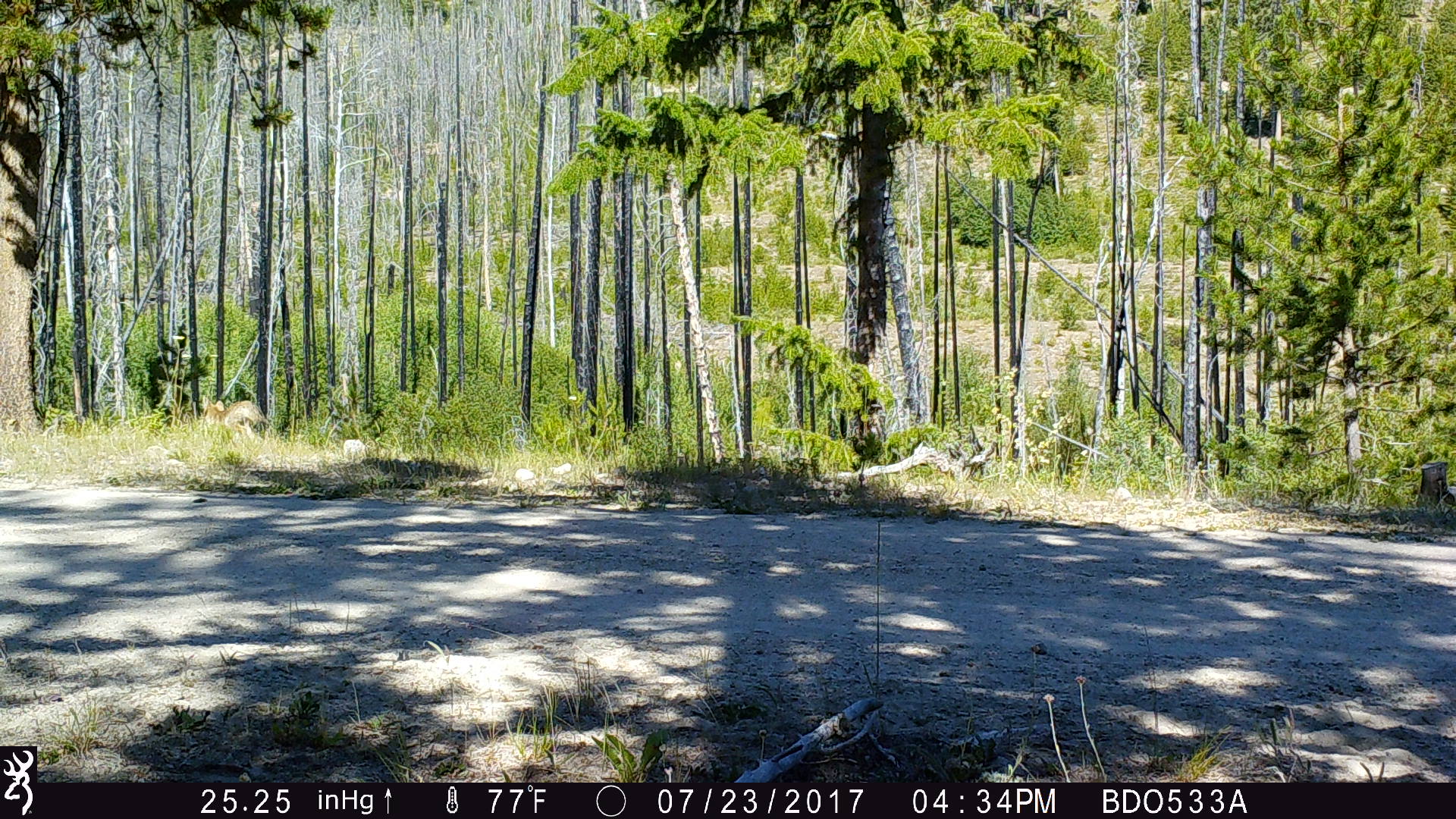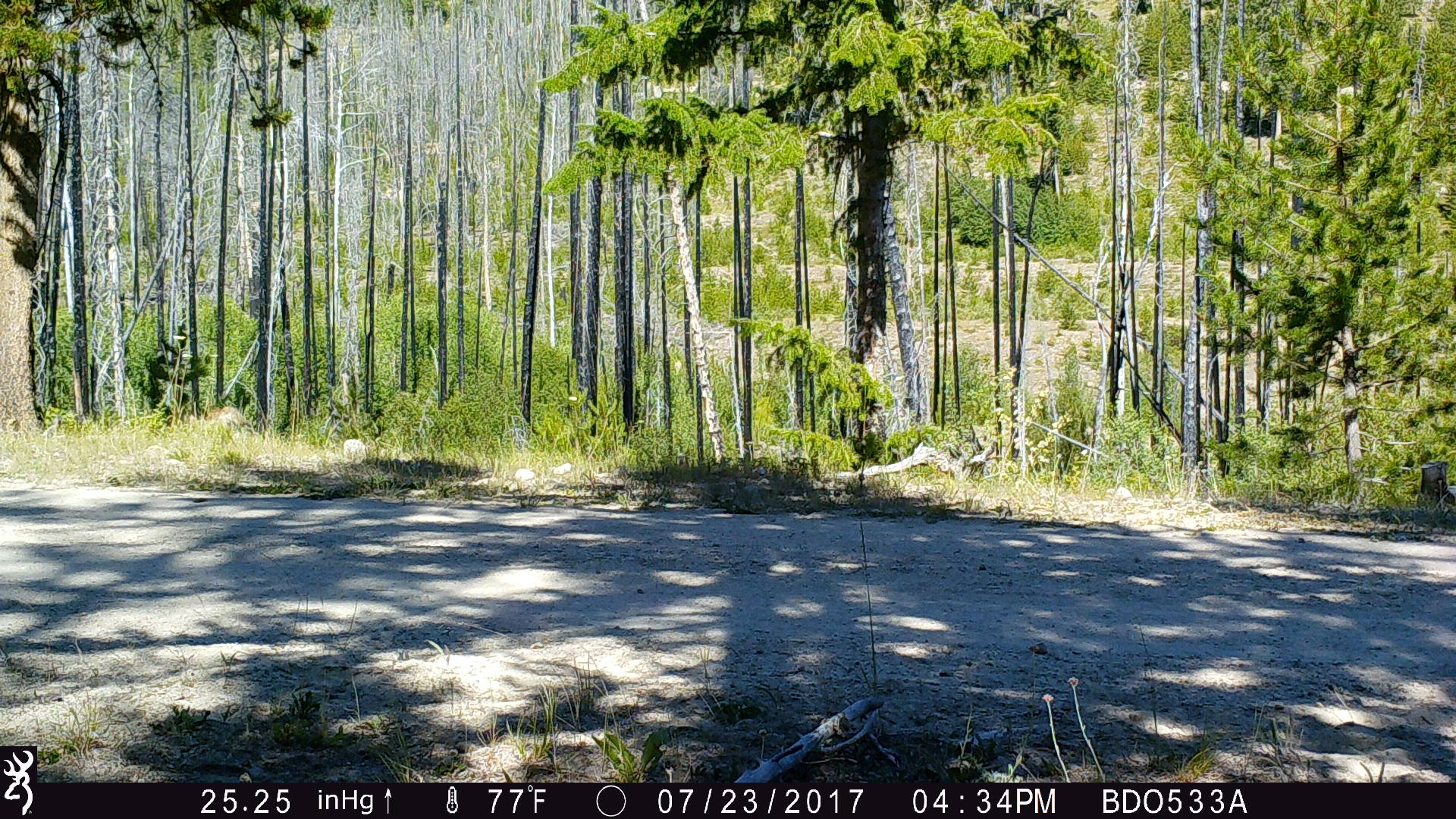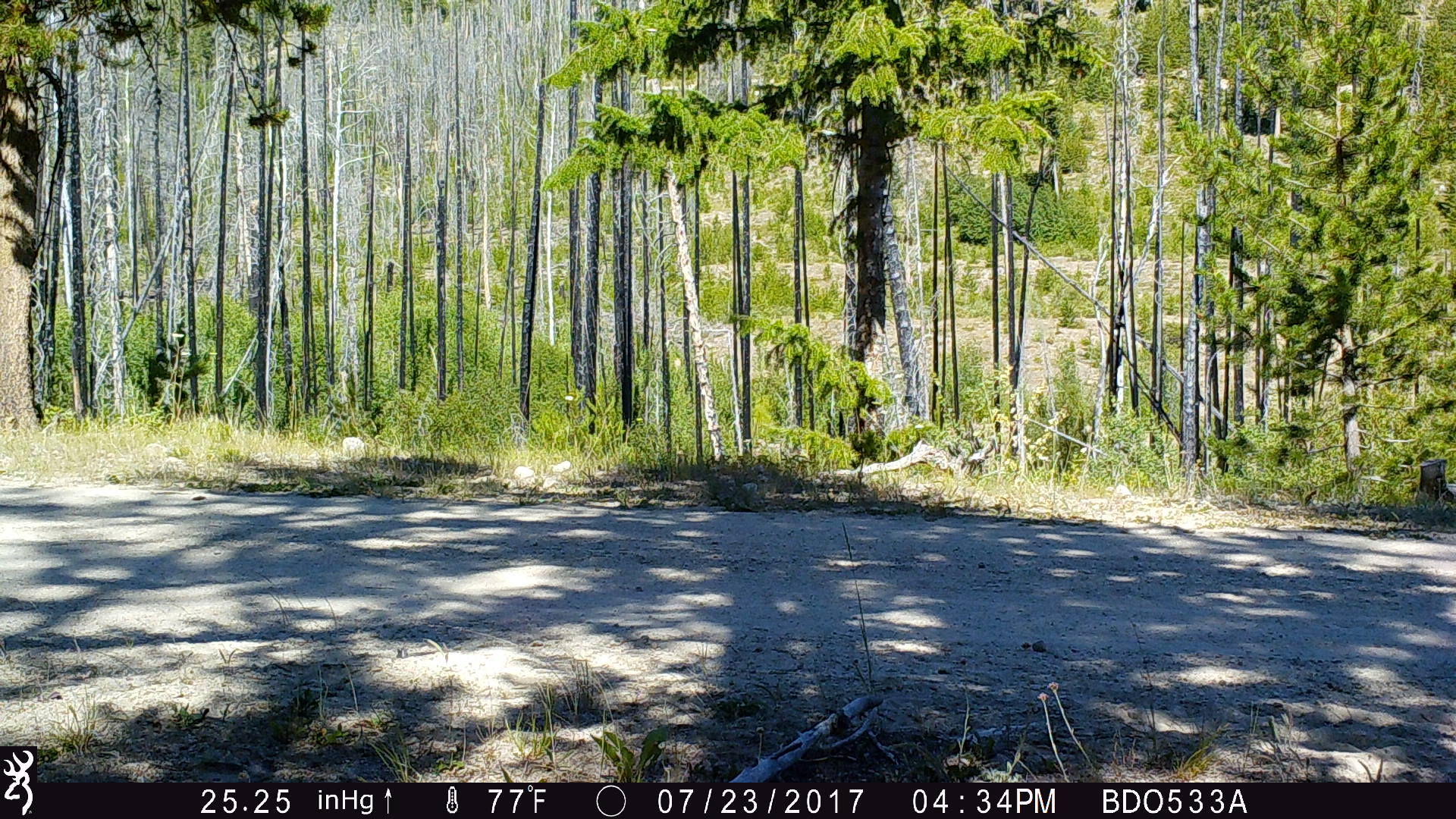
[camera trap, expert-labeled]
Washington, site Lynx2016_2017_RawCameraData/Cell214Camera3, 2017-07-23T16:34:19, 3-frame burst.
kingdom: Animalia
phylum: Chordata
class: Mammalia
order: Carnivora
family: Canidae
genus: Canis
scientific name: Canis latrans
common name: coyote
Canis latrans (coyote). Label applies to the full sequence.